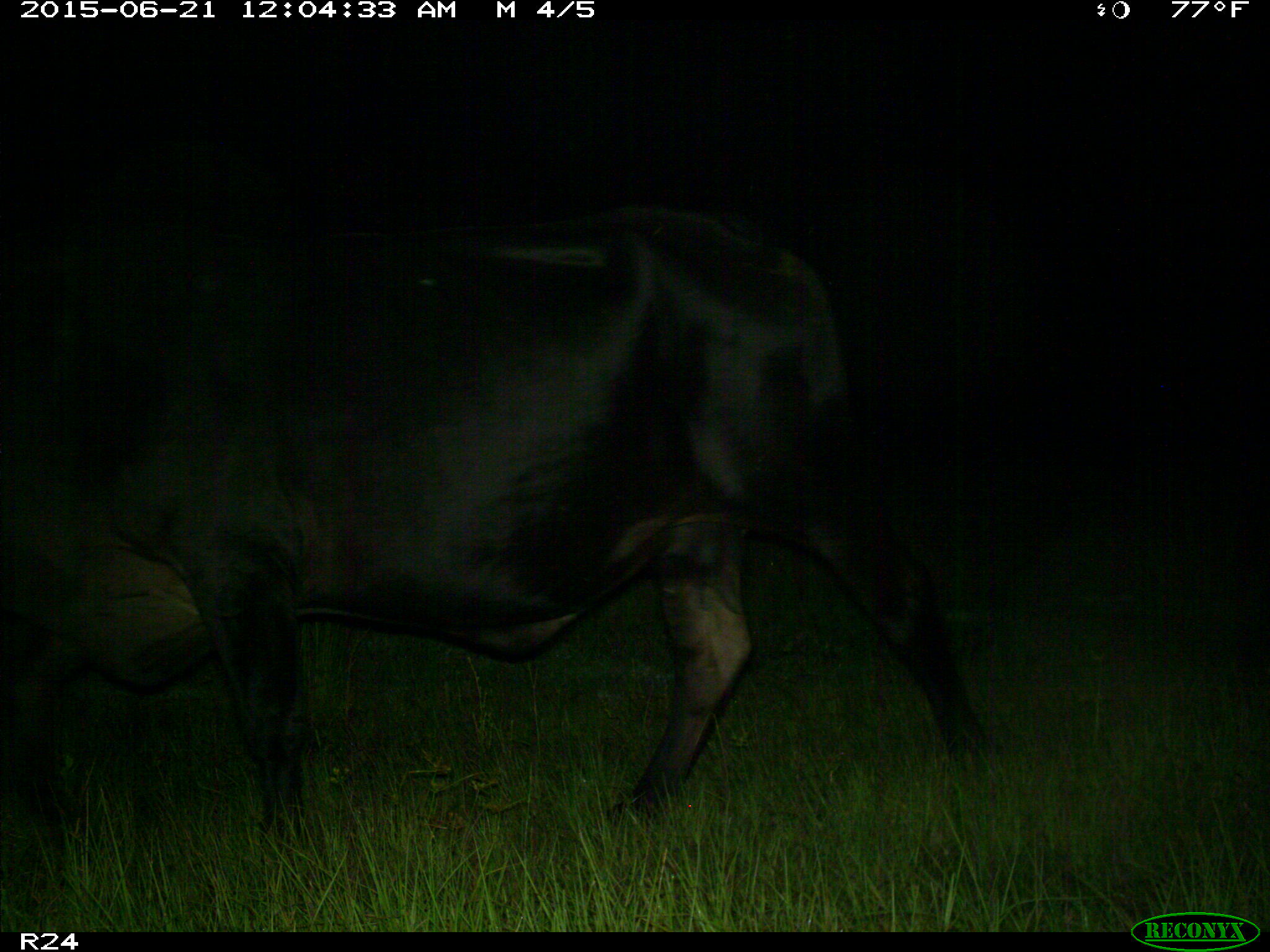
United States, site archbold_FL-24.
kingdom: Animalia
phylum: Chordata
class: Mammalia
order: Artiodactyla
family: Bovidae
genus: Bos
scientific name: Bos taurus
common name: domestic cow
Bos taurus (domestic cow).